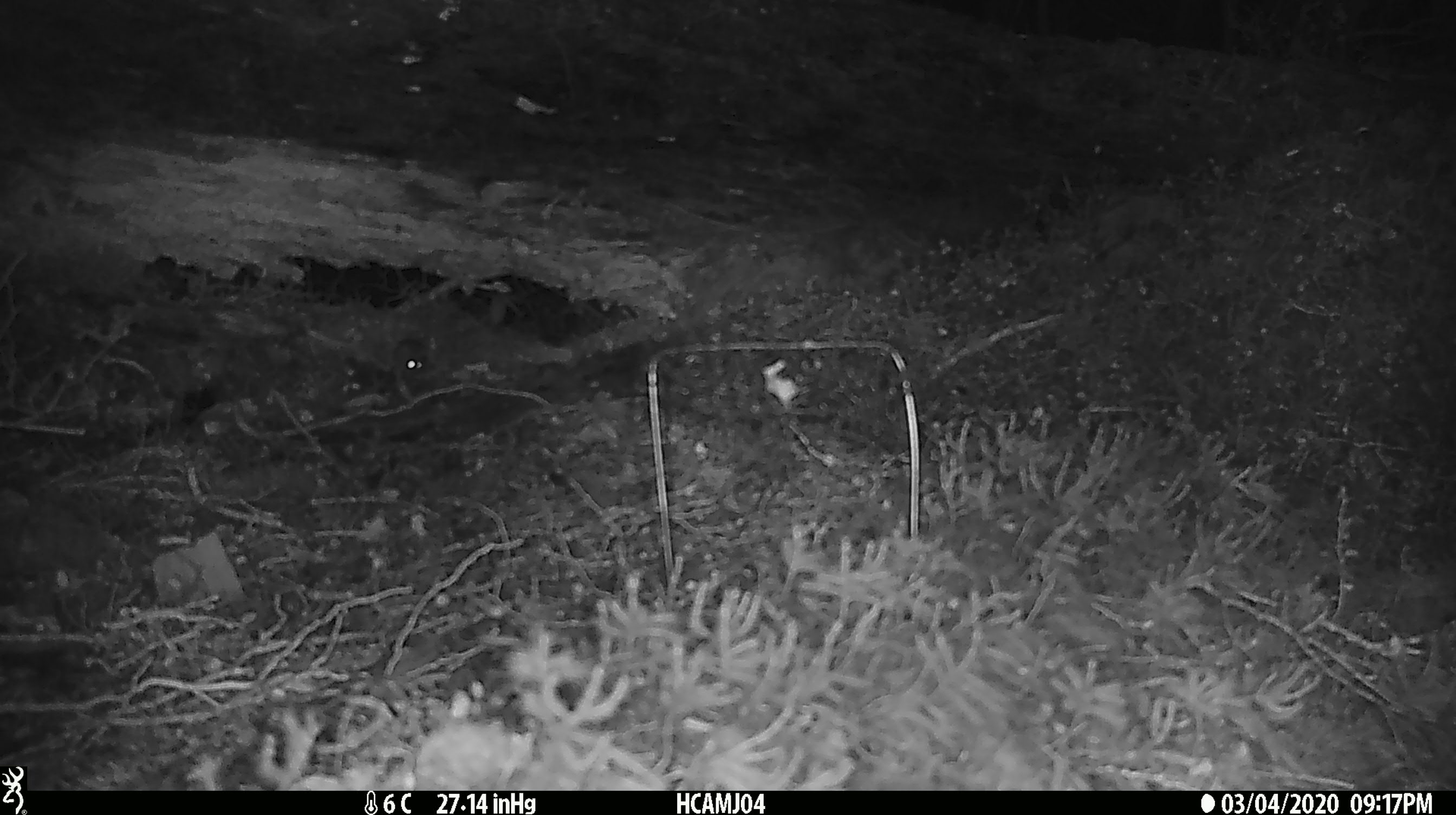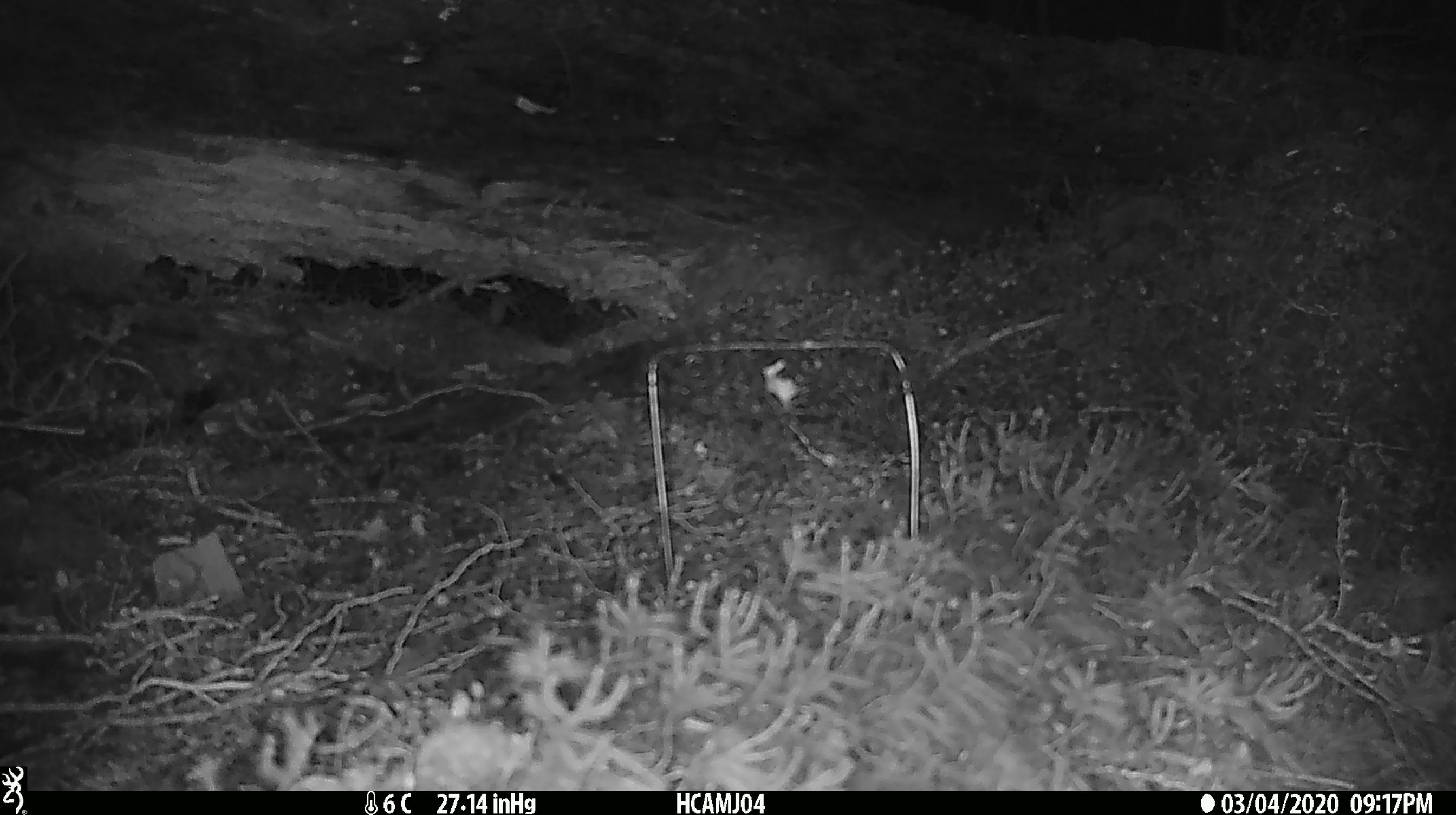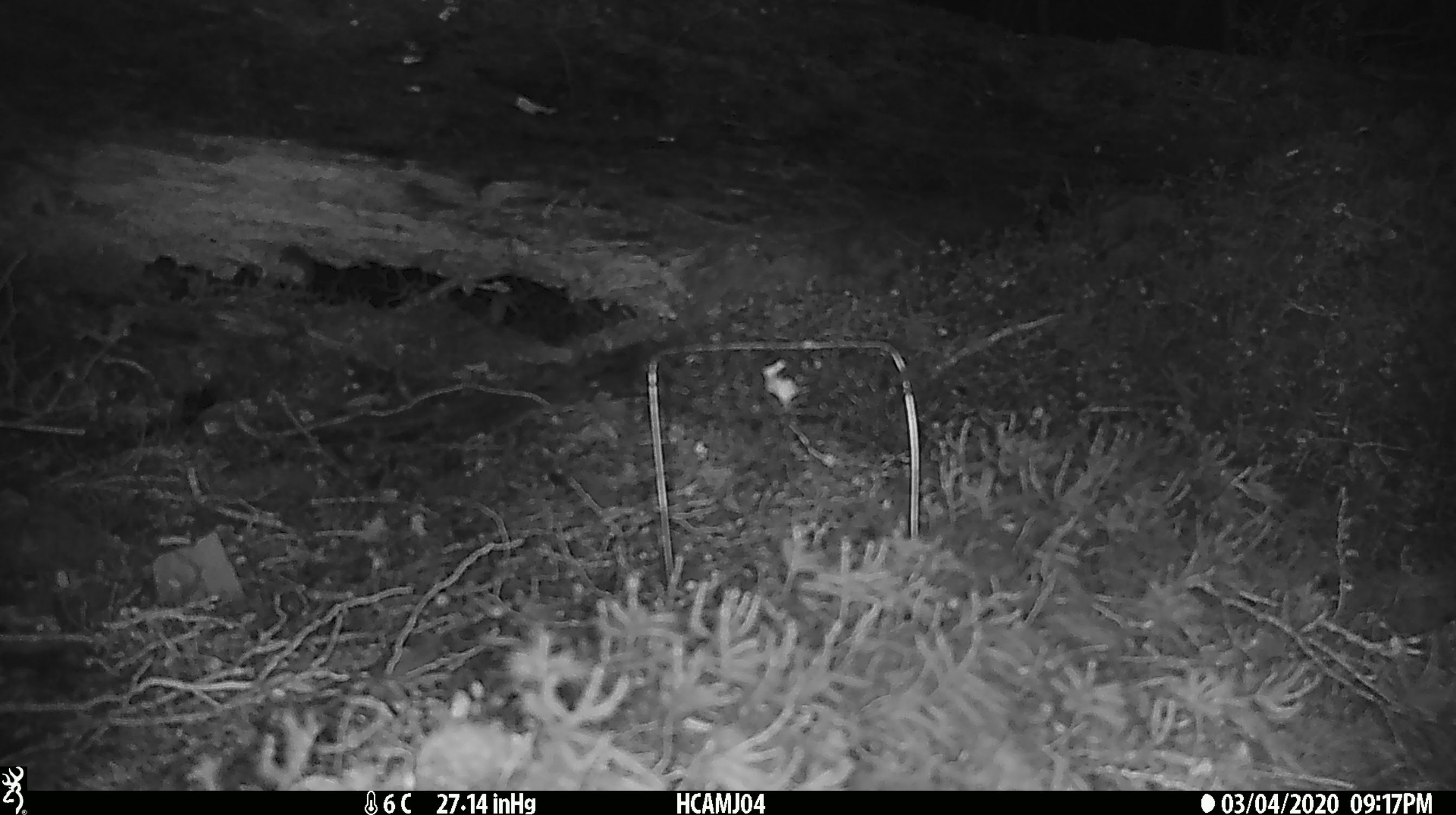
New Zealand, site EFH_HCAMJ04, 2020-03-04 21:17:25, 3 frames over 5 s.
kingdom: Animalia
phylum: Chordata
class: Mammalia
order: Rodentia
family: Muridae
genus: Mus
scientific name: Mus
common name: mouse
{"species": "mouse (Mus)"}